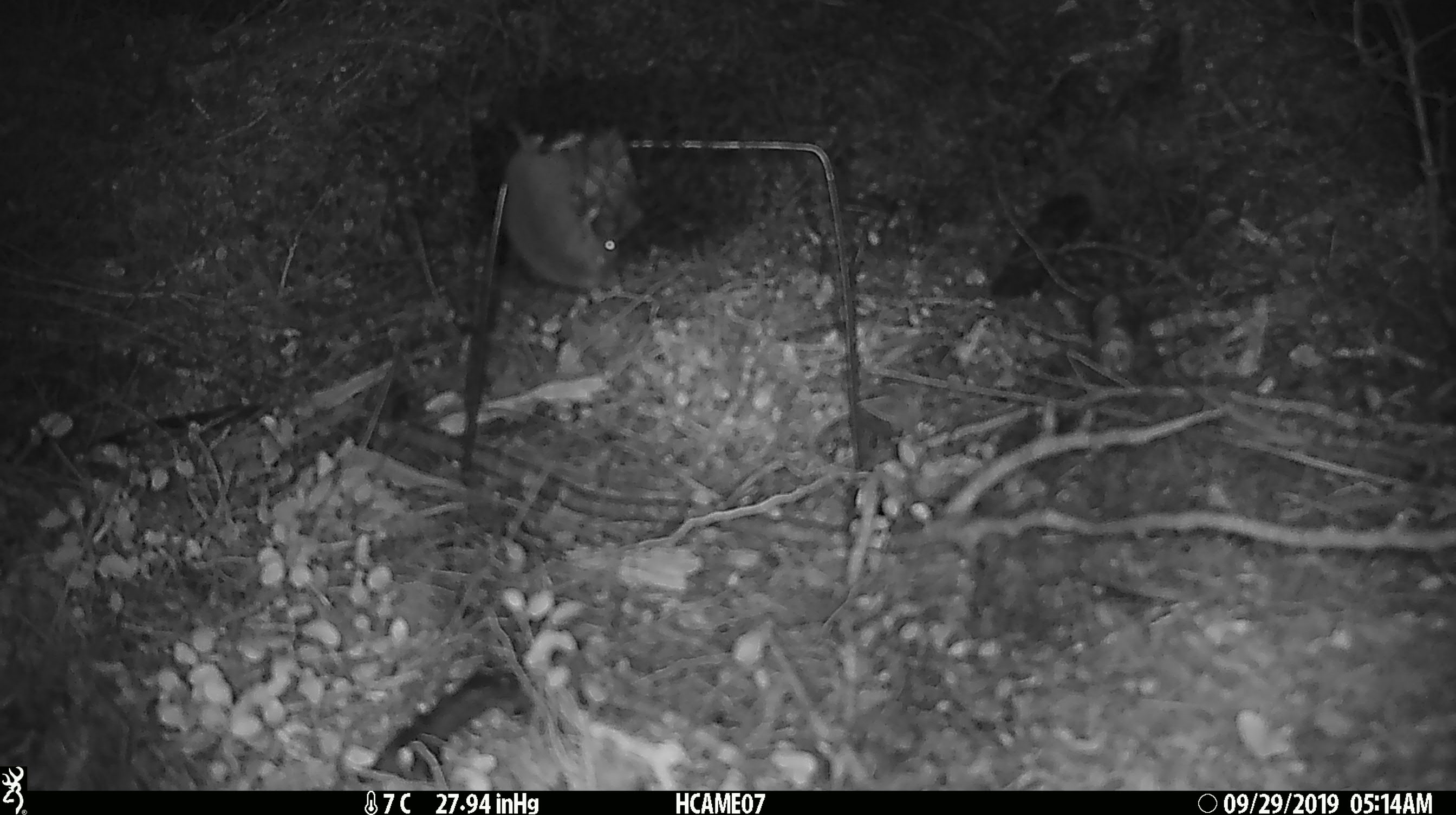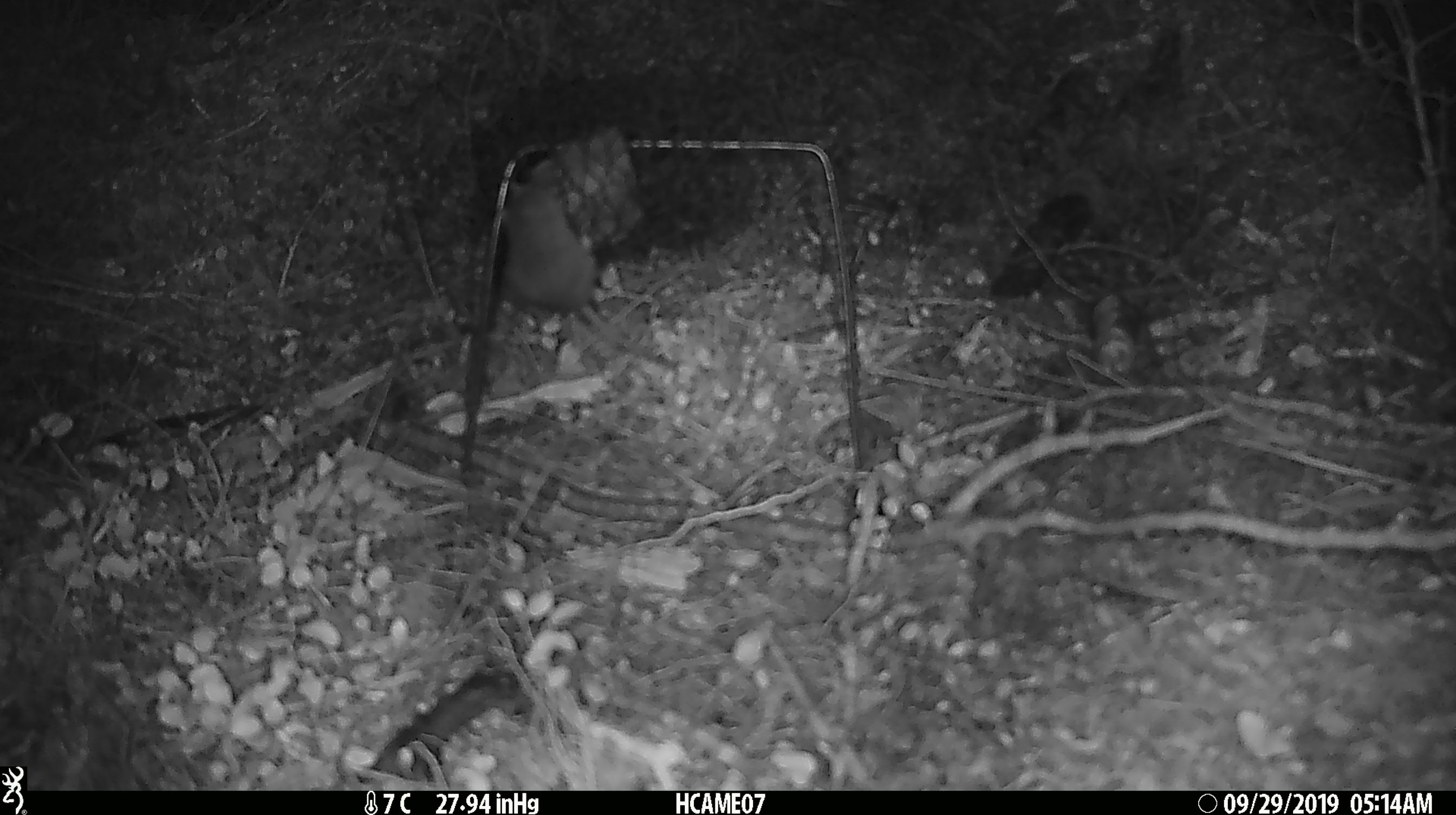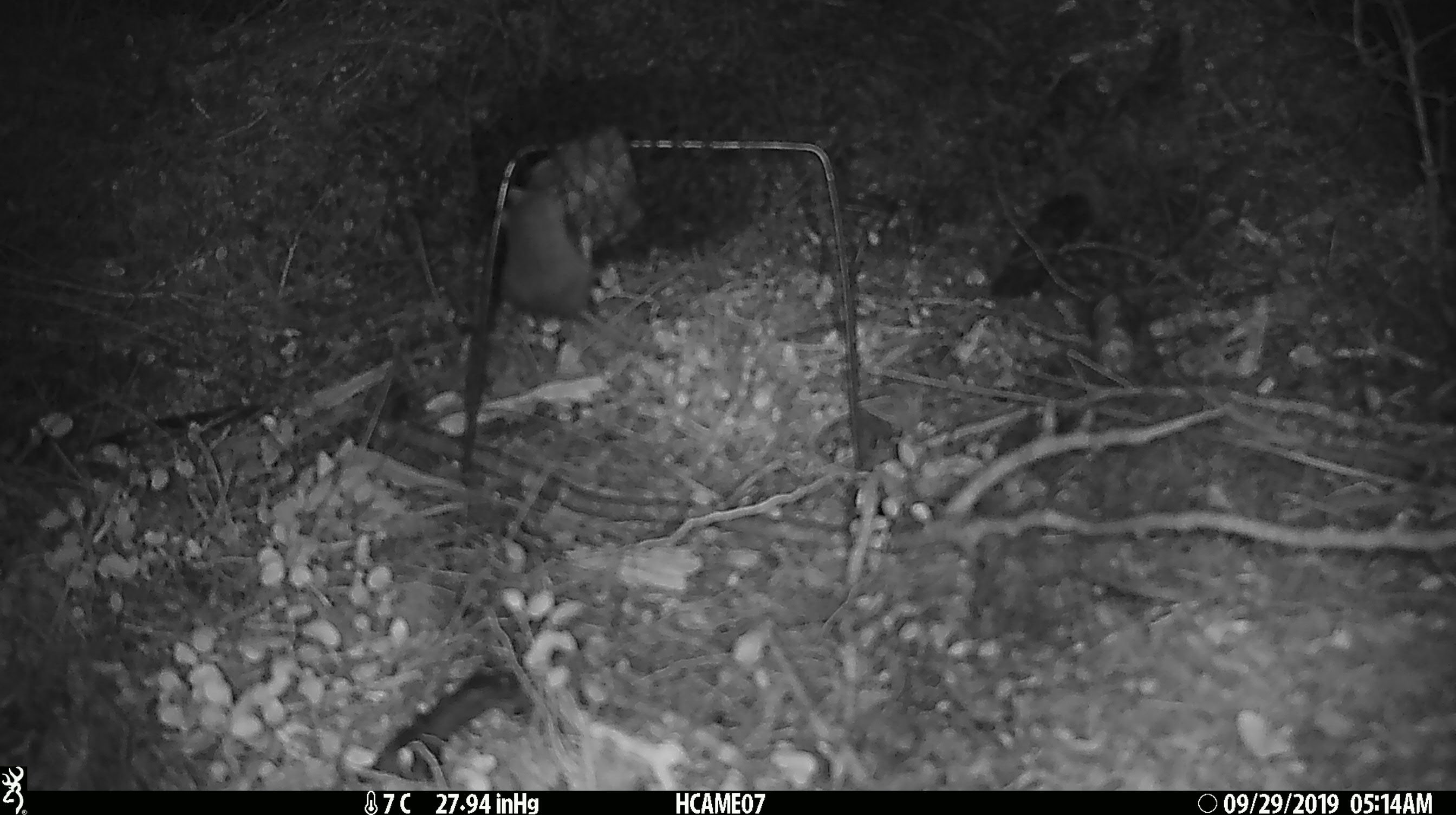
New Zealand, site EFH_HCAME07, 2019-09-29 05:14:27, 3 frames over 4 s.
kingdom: Animalia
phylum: Chordata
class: Mammalia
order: Rodentia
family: Muridae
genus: Mus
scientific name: Mus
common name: mouse